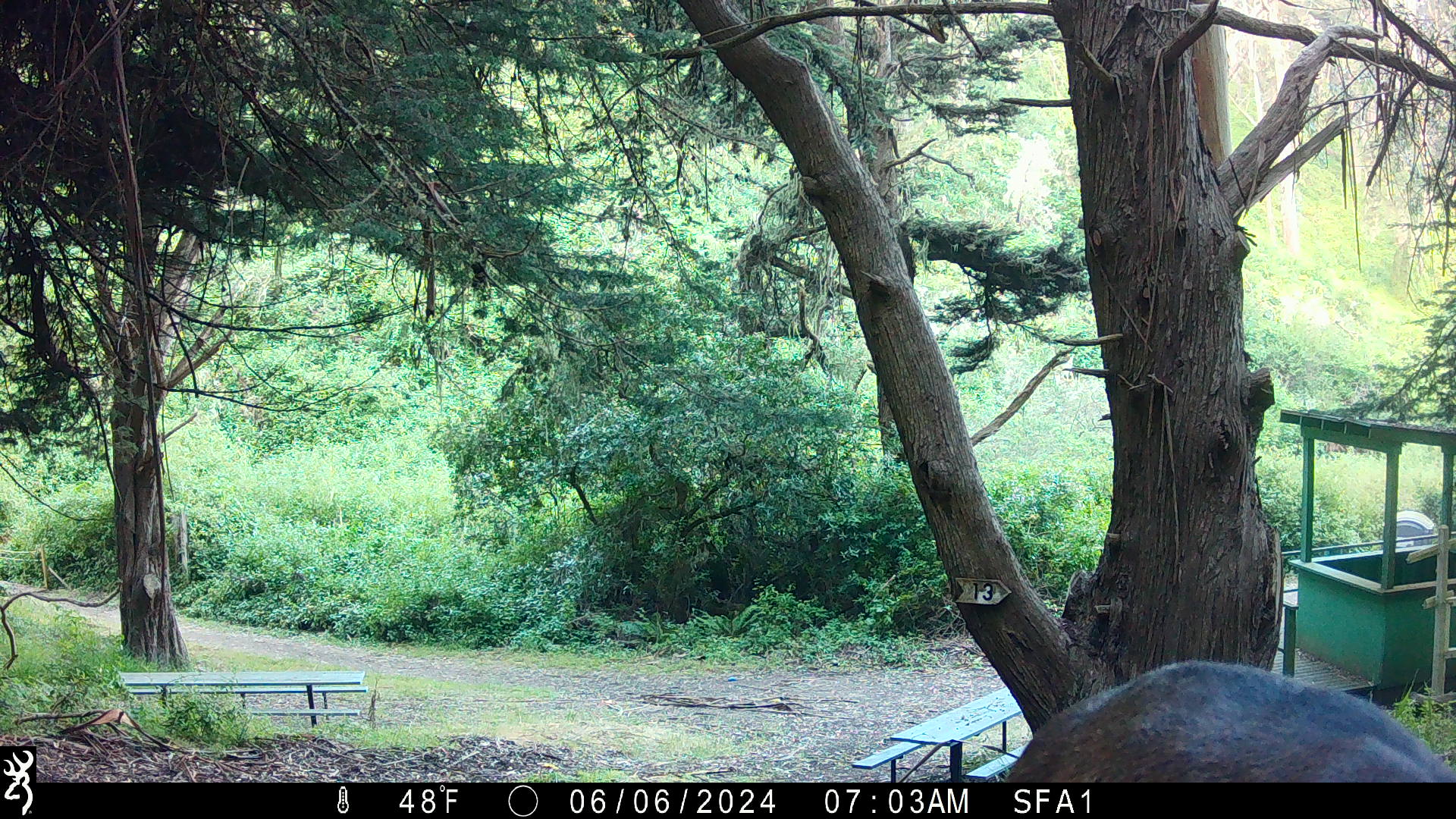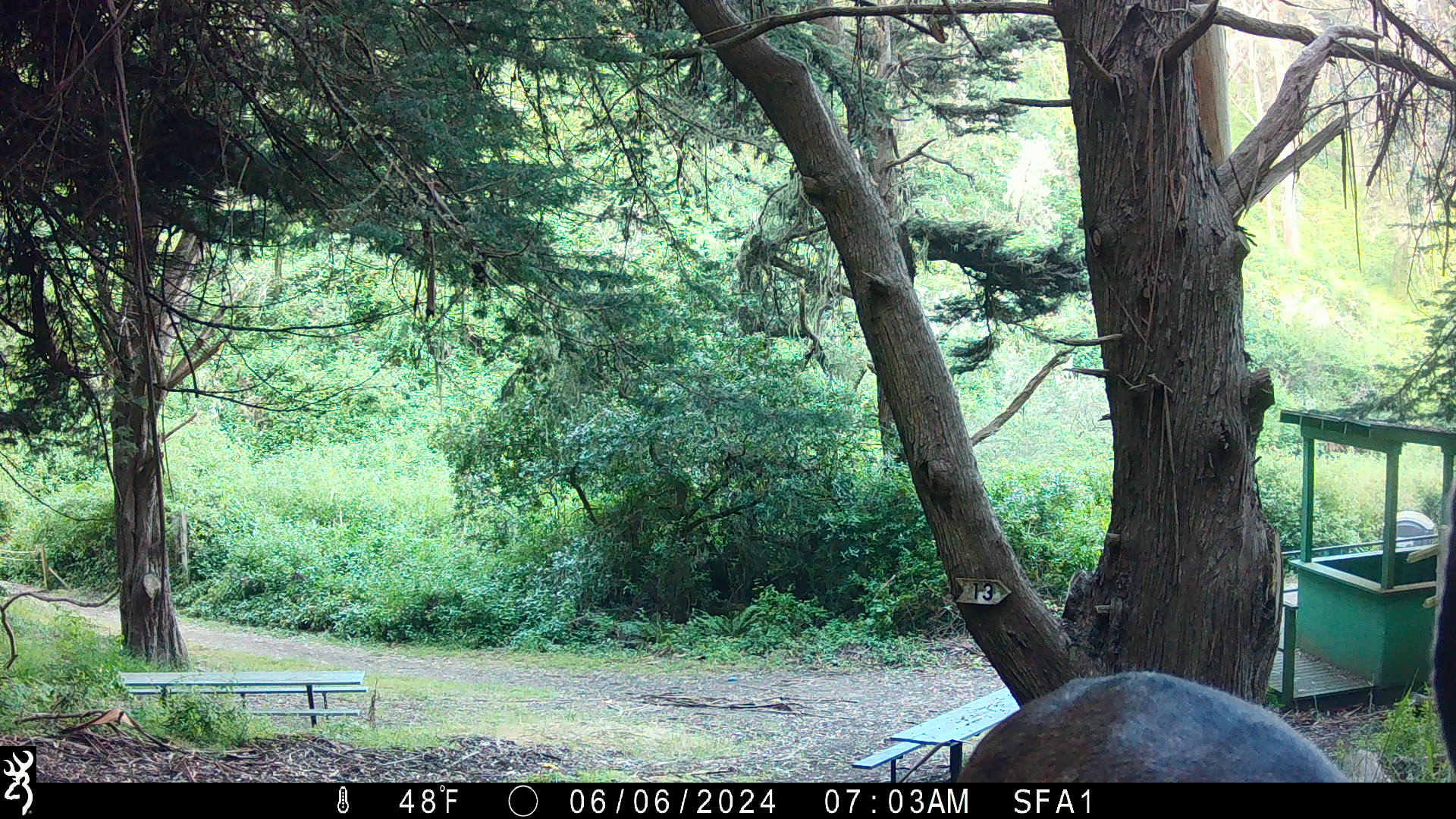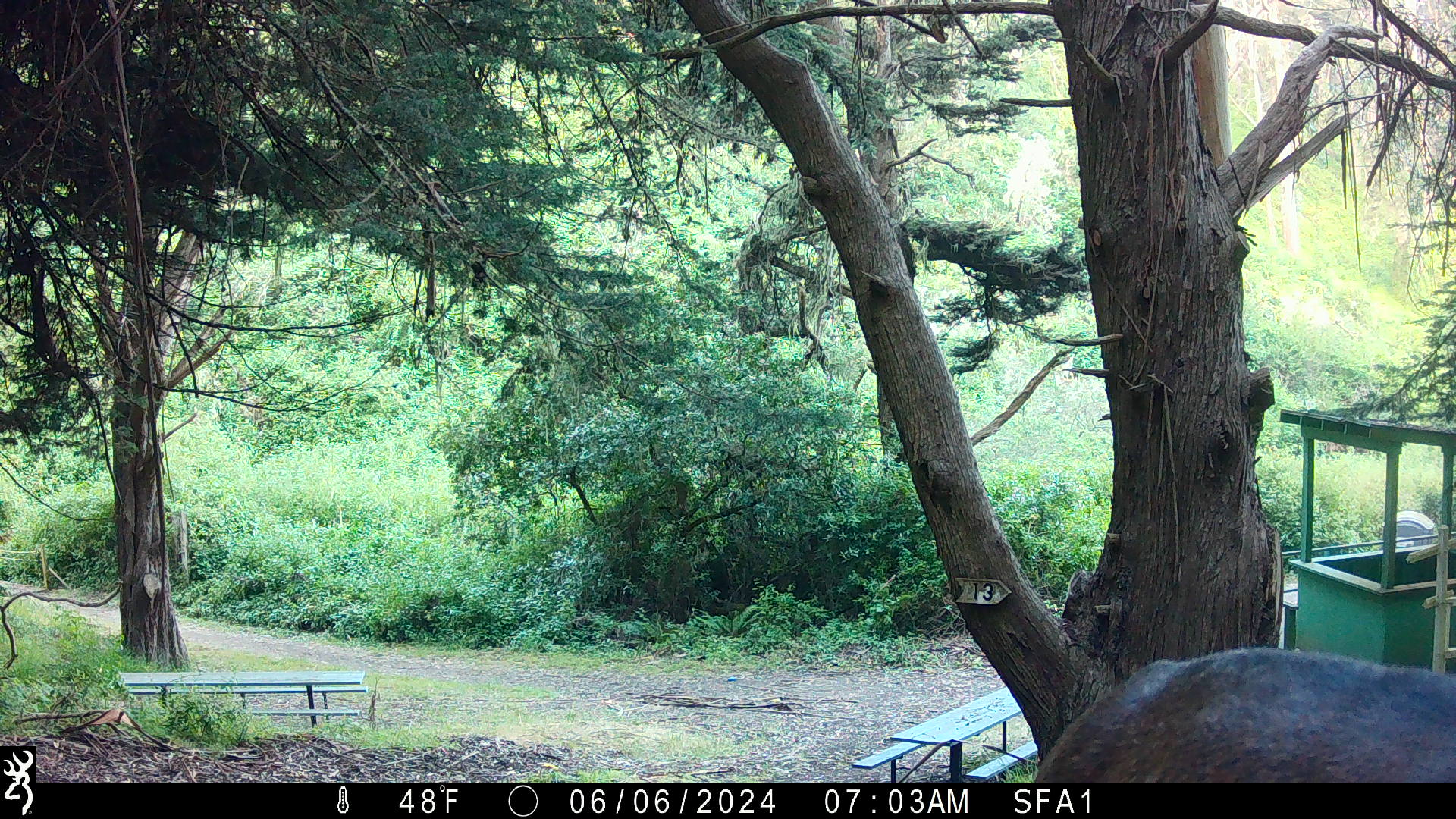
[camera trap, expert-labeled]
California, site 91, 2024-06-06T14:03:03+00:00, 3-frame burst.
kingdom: Animalia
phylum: Chordata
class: Mammalia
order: Artiodactyla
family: Cervidae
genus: Odocoileus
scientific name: Odocoileus hemionus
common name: mule deer